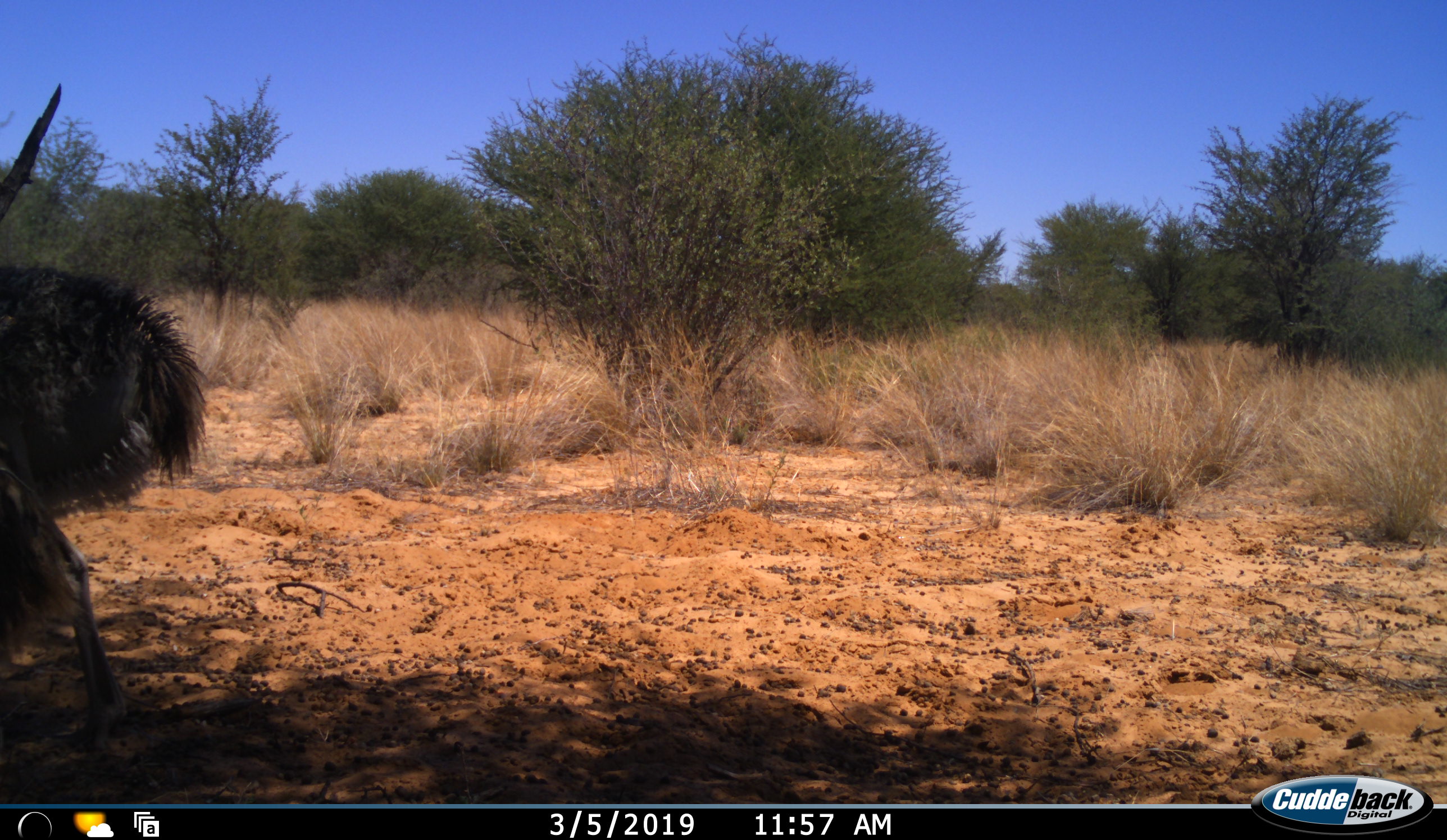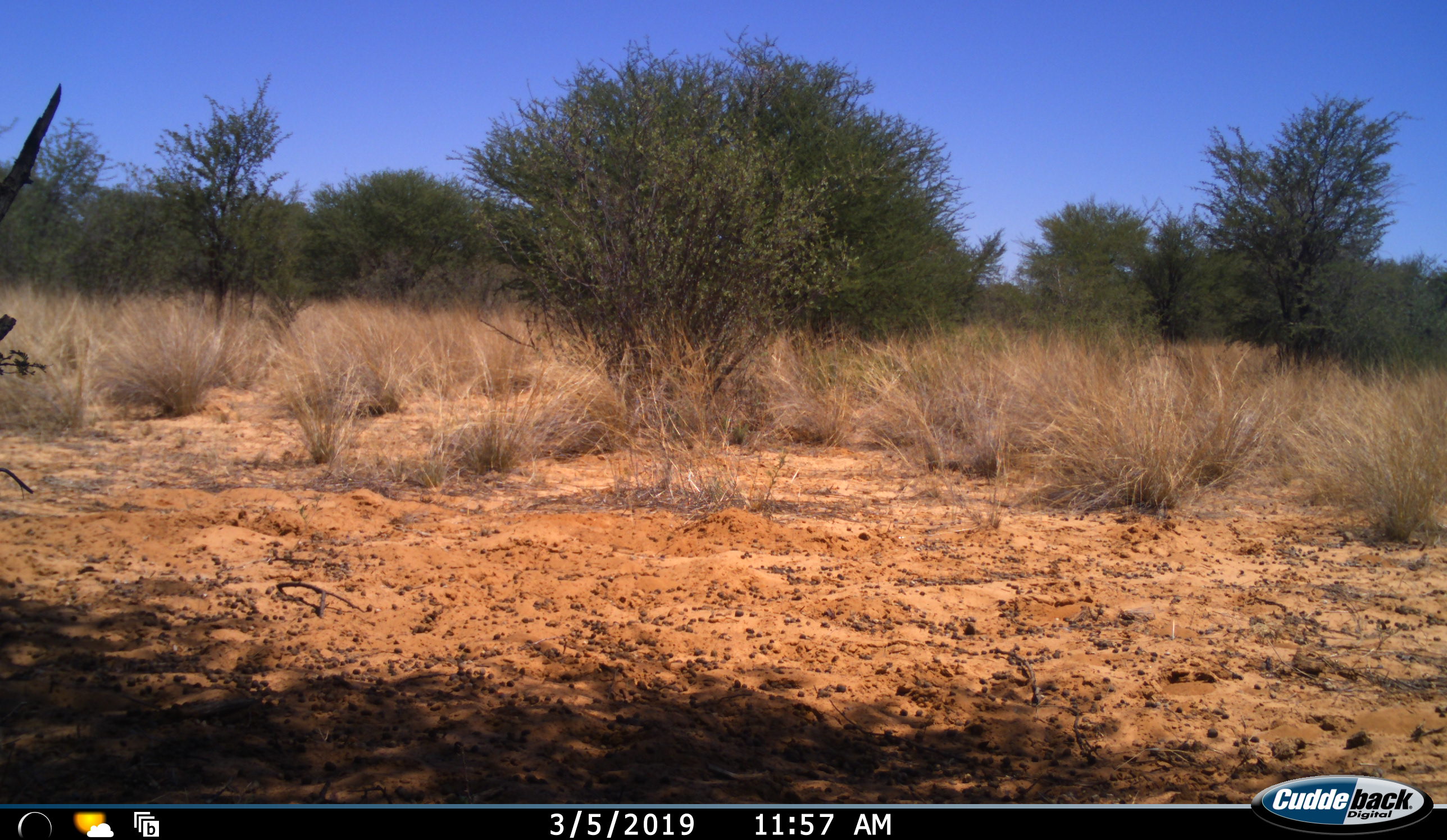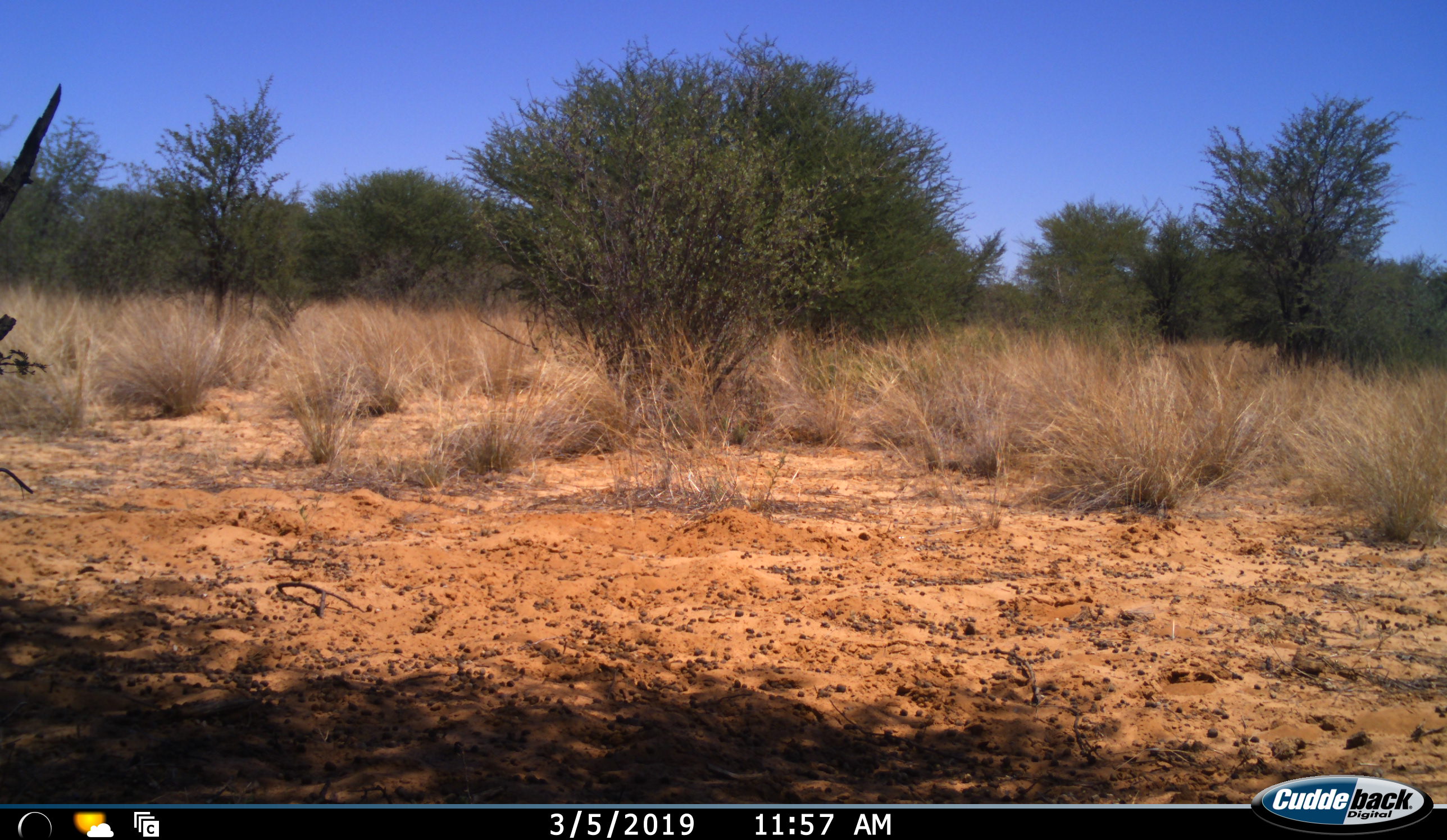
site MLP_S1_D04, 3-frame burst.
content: unidentified animal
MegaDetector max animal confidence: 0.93